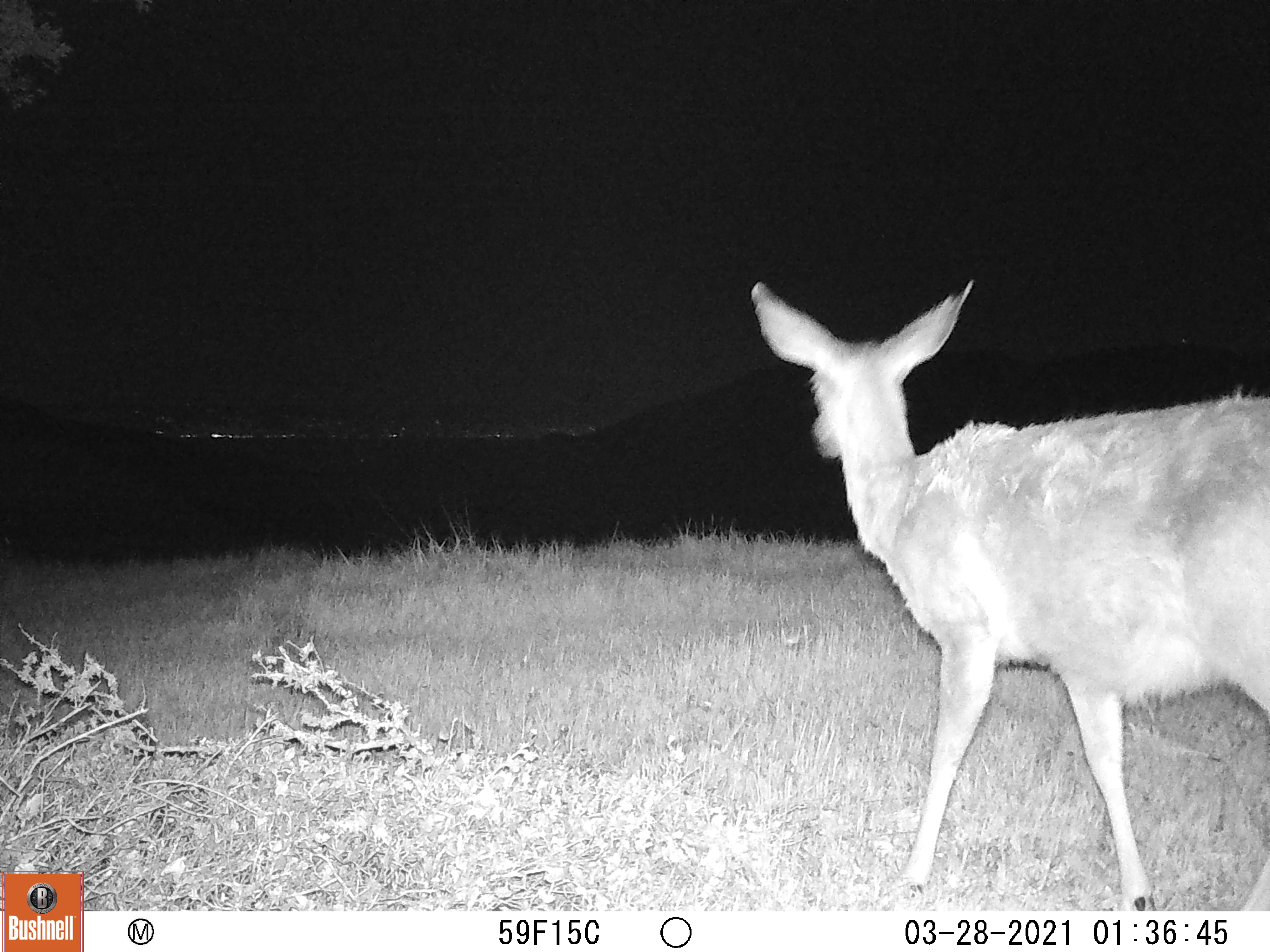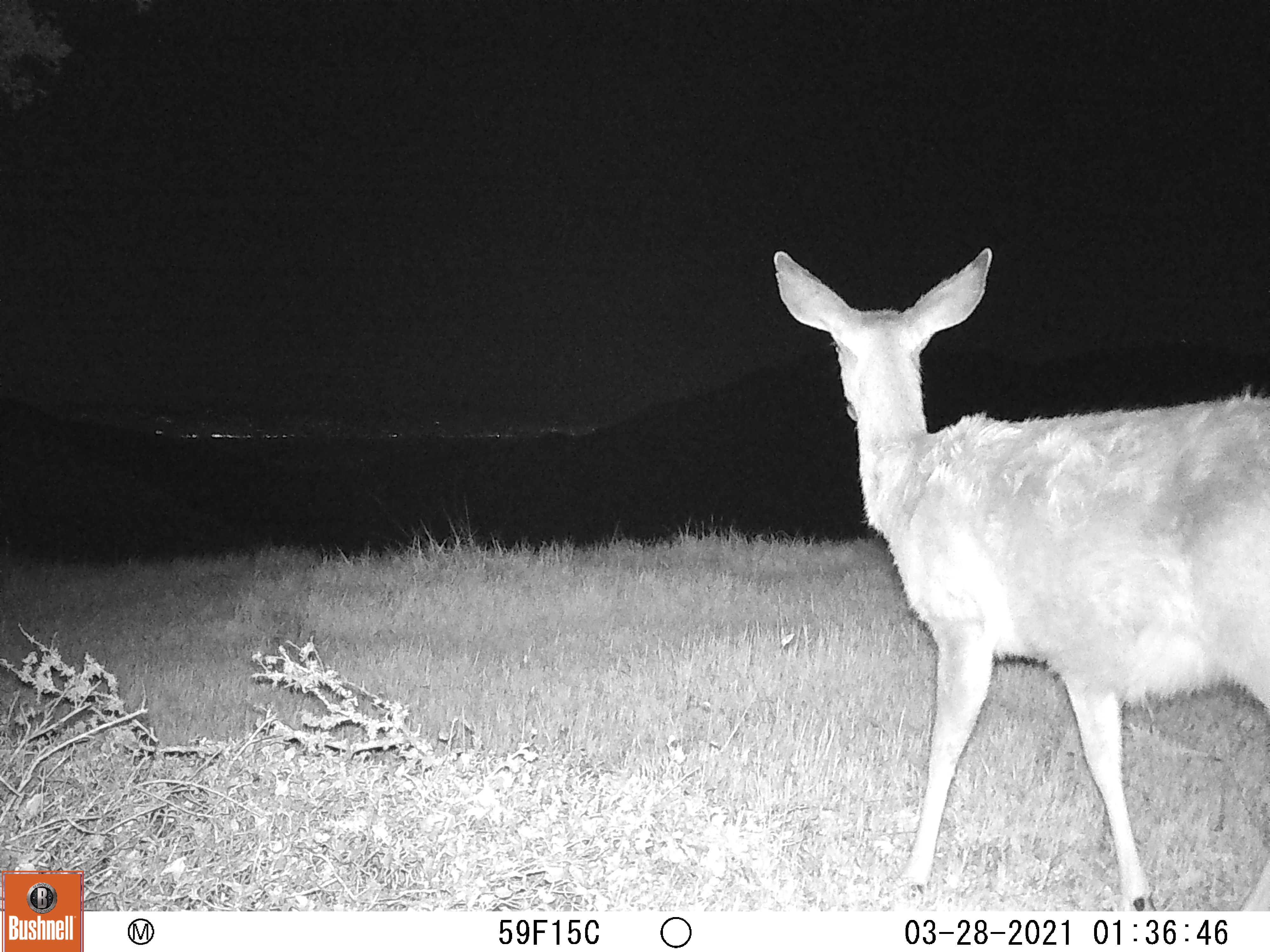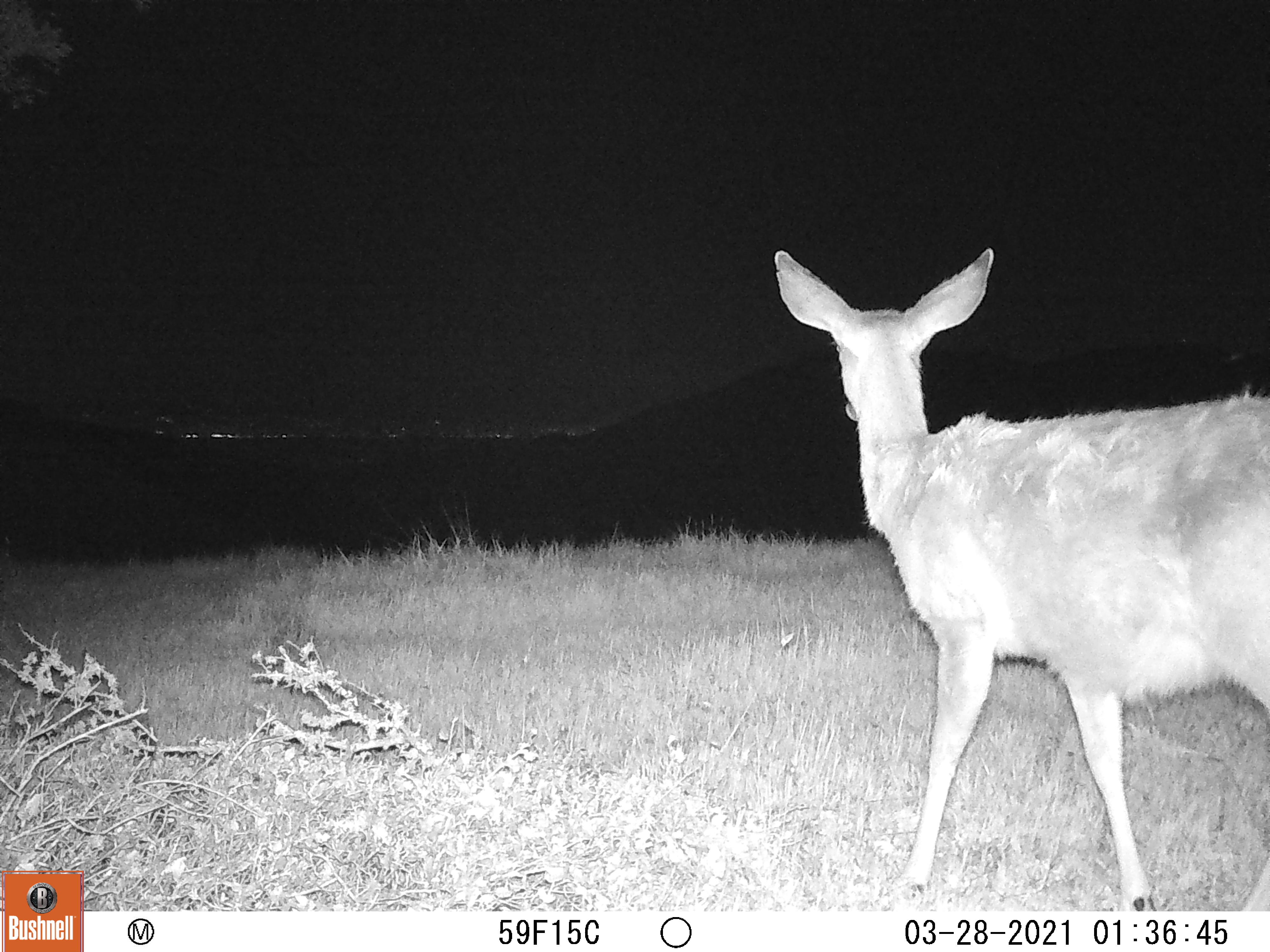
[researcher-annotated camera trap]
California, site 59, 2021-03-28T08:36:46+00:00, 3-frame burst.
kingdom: Animalia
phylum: Chordata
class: Mammalia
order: Artiodactyla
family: Cervidae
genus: Odocoileus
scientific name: Odocoileus hemionus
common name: mule deer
Mule deer (Odocoileus hemionus).